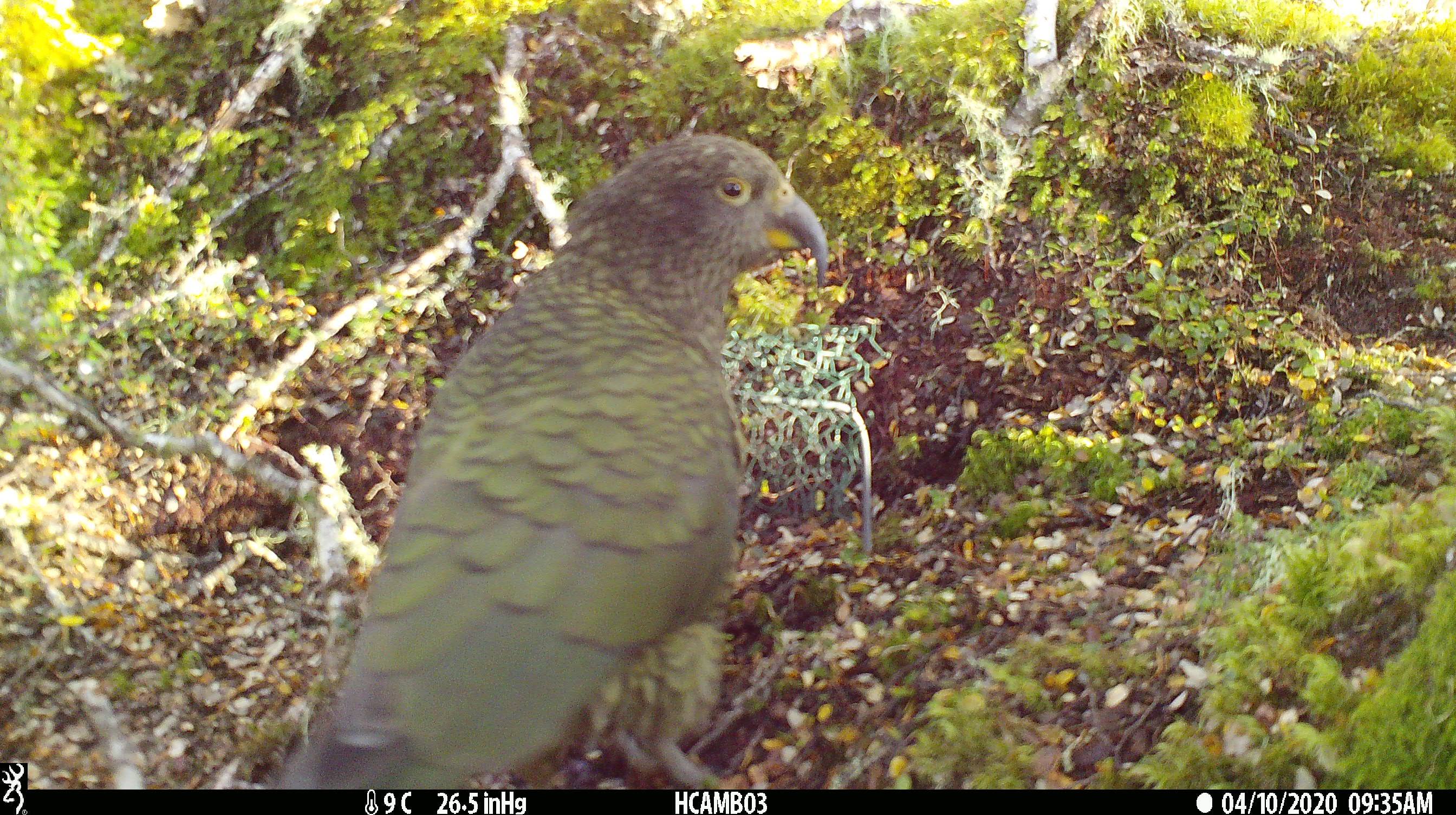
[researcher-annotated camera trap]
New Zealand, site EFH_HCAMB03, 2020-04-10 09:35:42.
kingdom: Animalia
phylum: Chordata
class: Aves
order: Psittaciformes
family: Strigopidae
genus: Nestor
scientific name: Nestor notabilis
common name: kea